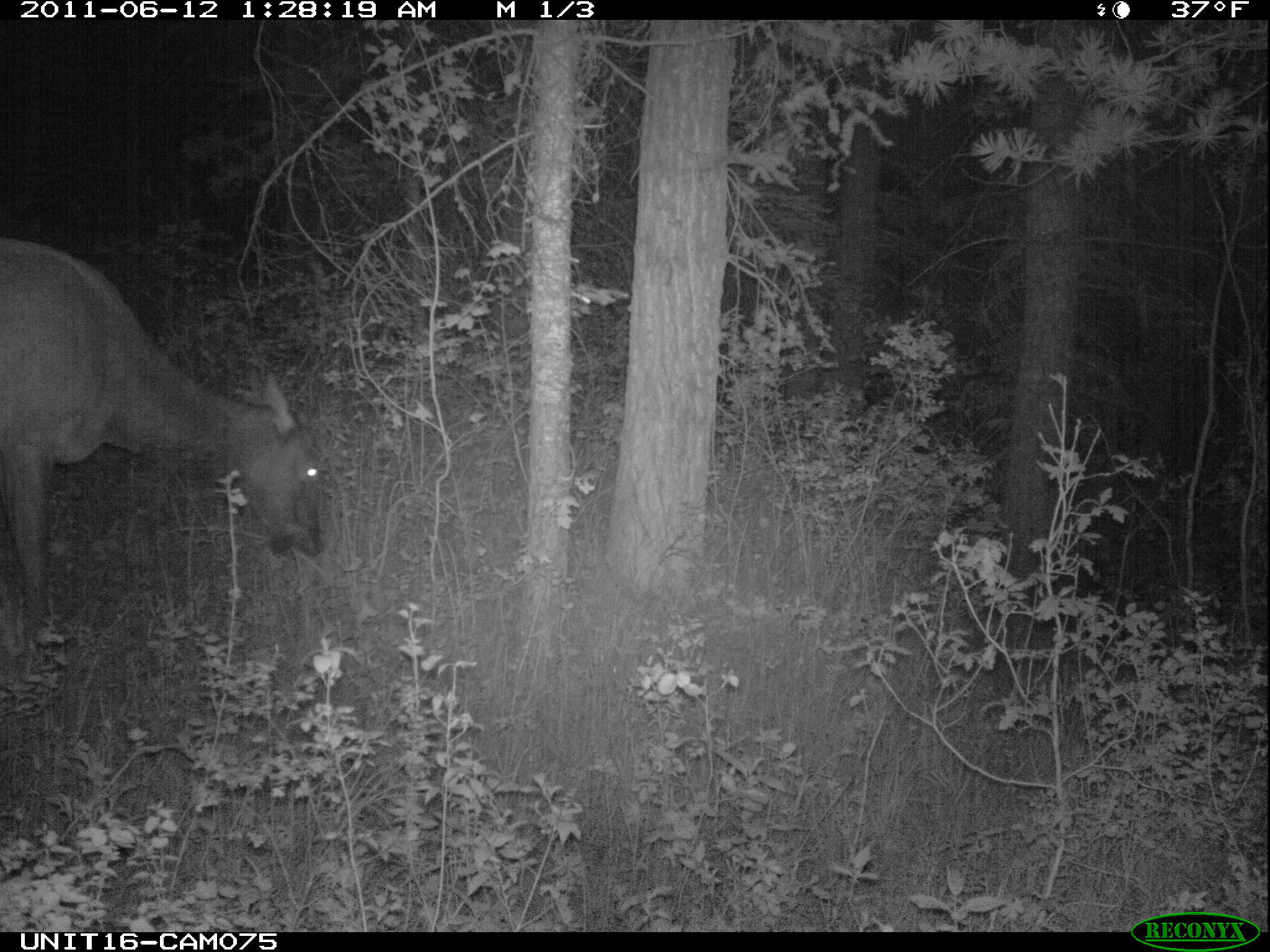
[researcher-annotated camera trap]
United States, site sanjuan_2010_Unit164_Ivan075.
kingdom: Animalia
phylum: Chordata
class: Mammalia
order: Artiodactyla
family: Cervidae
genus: Cervus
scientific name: Cervus elaphus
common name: red deer